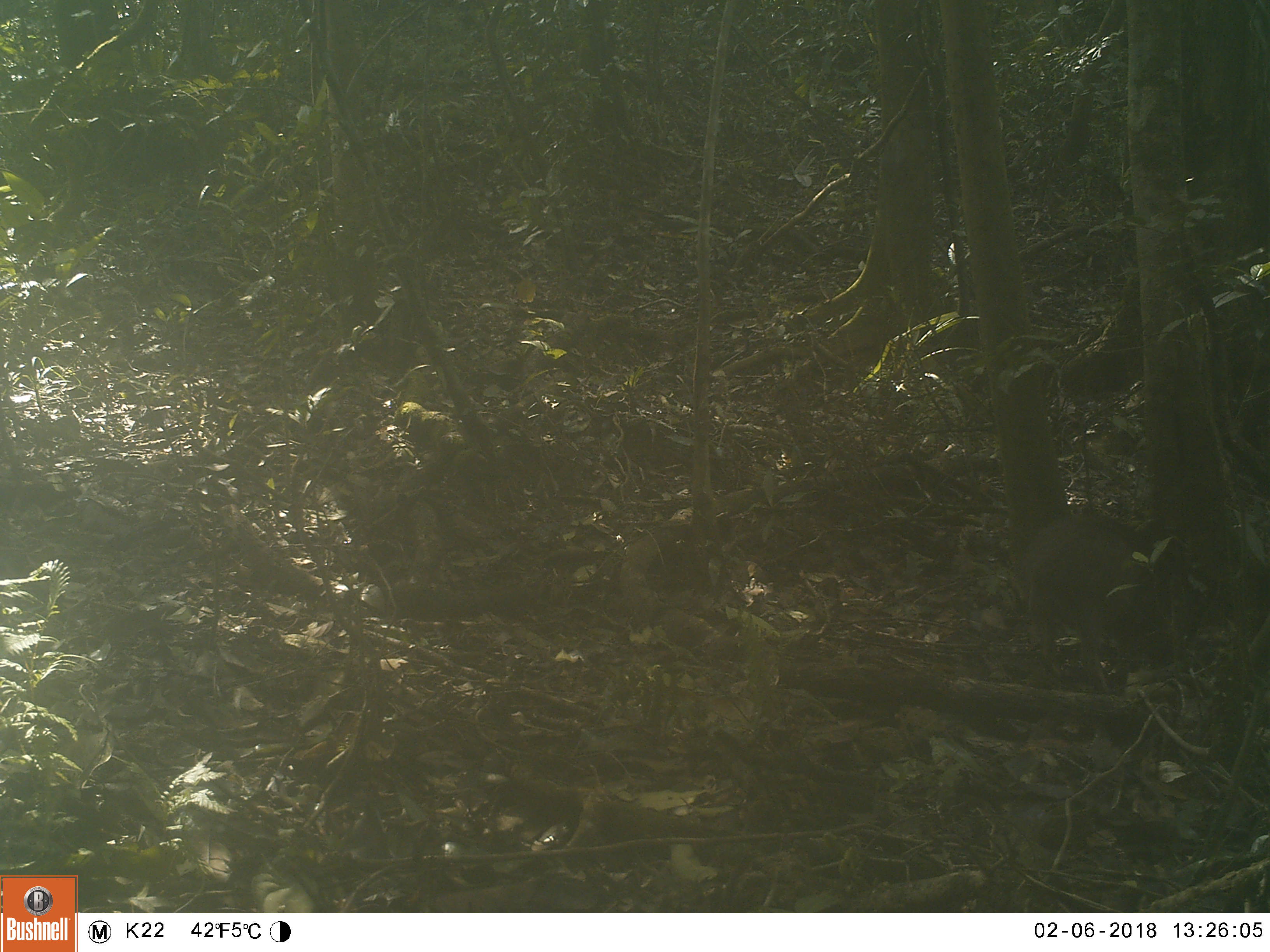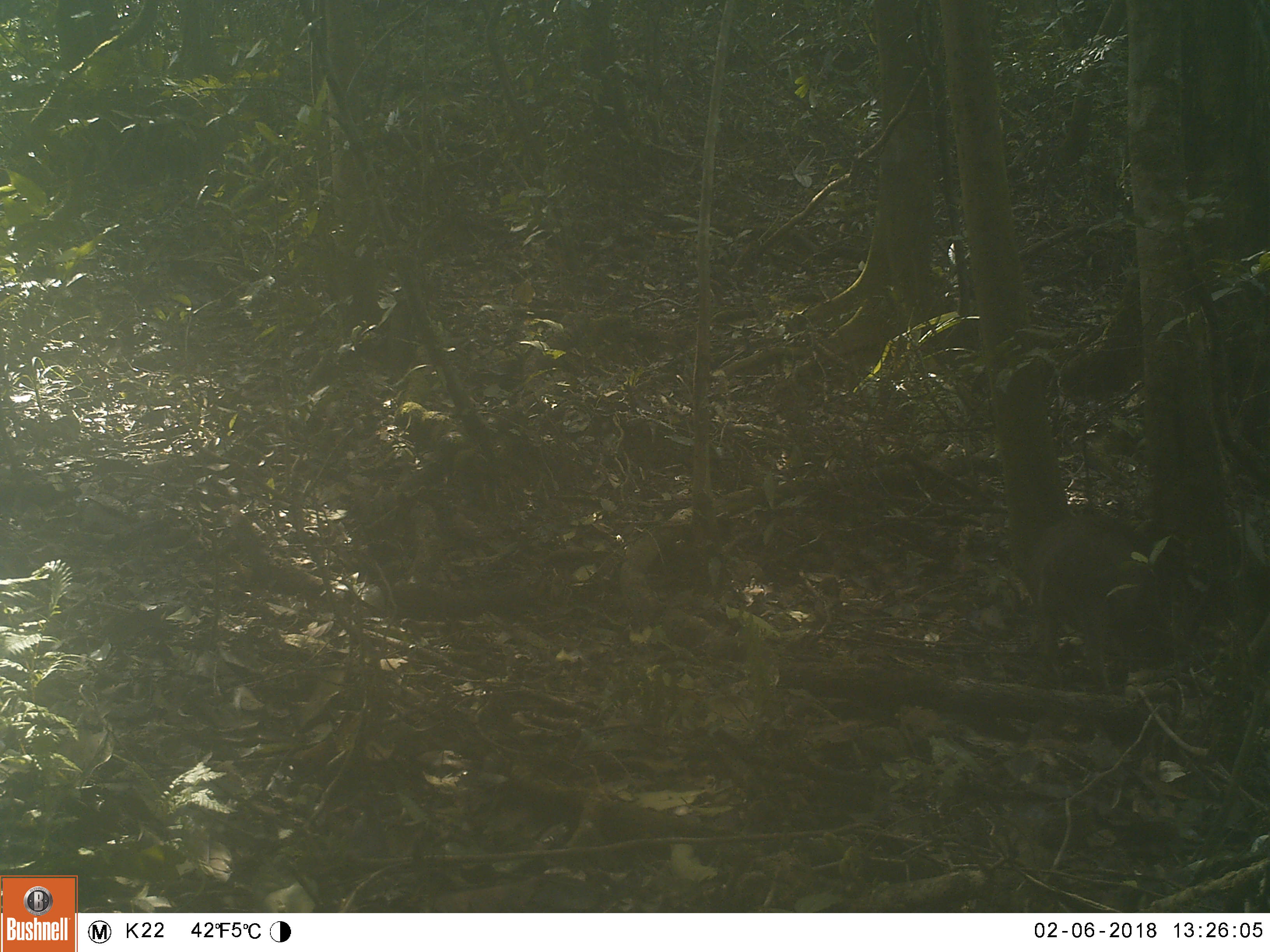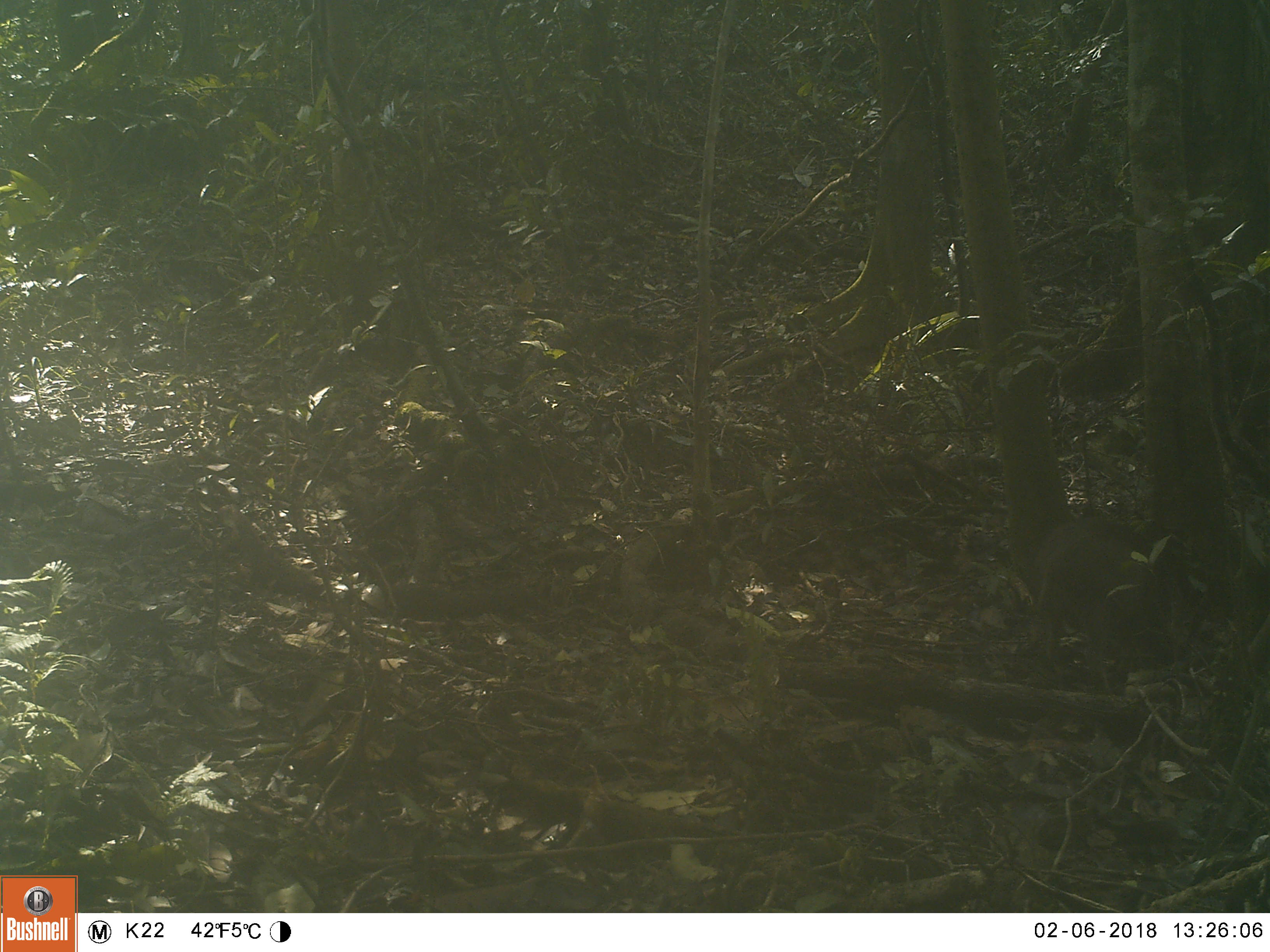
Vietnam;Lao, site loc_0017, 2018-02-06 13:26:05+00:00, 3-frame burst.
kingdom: Animalia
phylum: Chordata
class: Mammalia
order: Artiodactyla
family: Suidae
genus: Sus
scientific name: Sus scrofa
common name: eurasian wild pig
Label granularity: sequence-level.